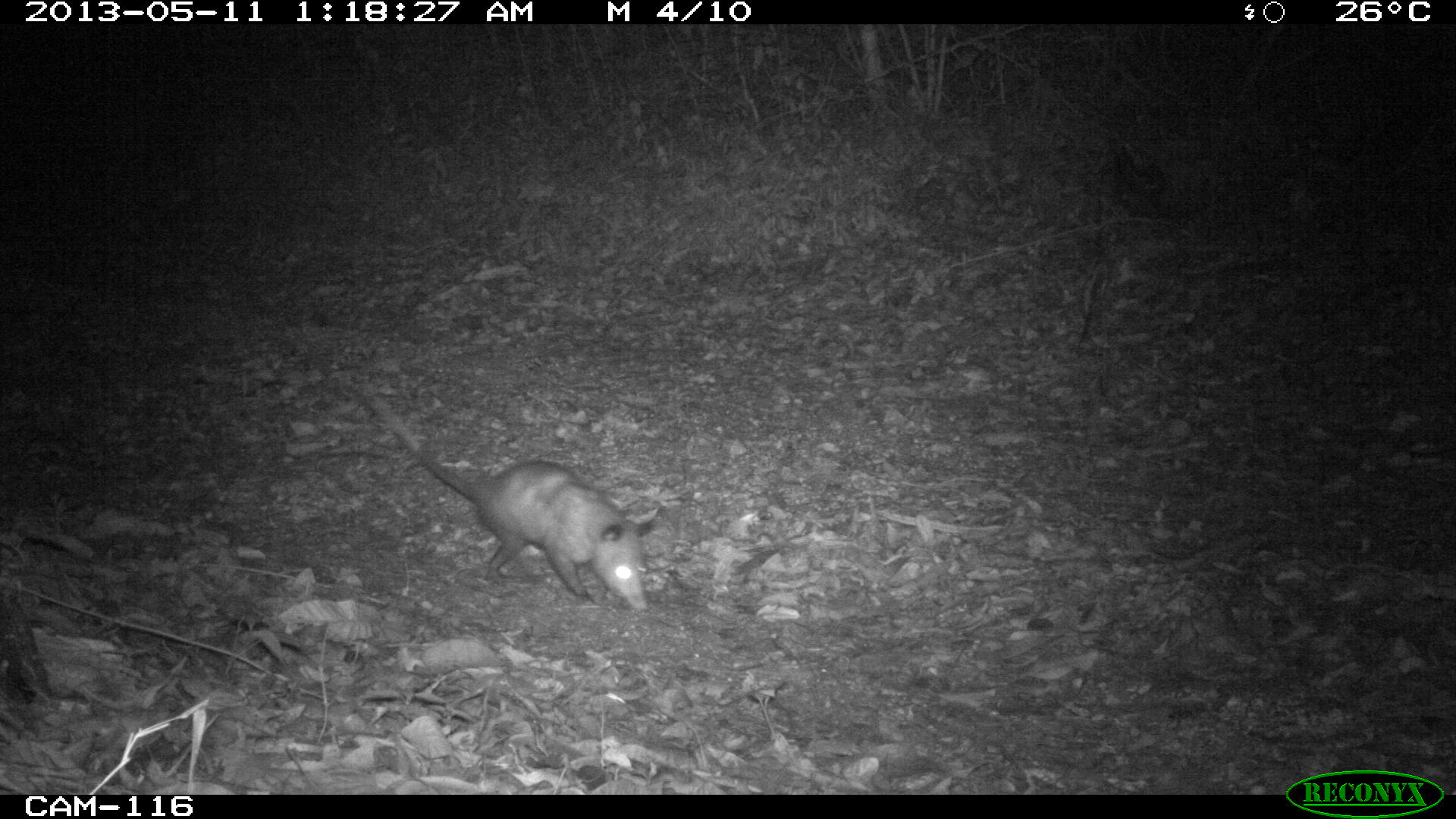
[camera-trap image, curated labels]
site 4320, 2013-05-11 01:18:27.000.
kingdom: Animalia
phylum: Chordata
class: Mammalia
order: Didelphimorphia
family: Didelphidae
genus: Didelphis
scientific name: Didelphis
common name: american opossums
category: didelphis sp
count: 1